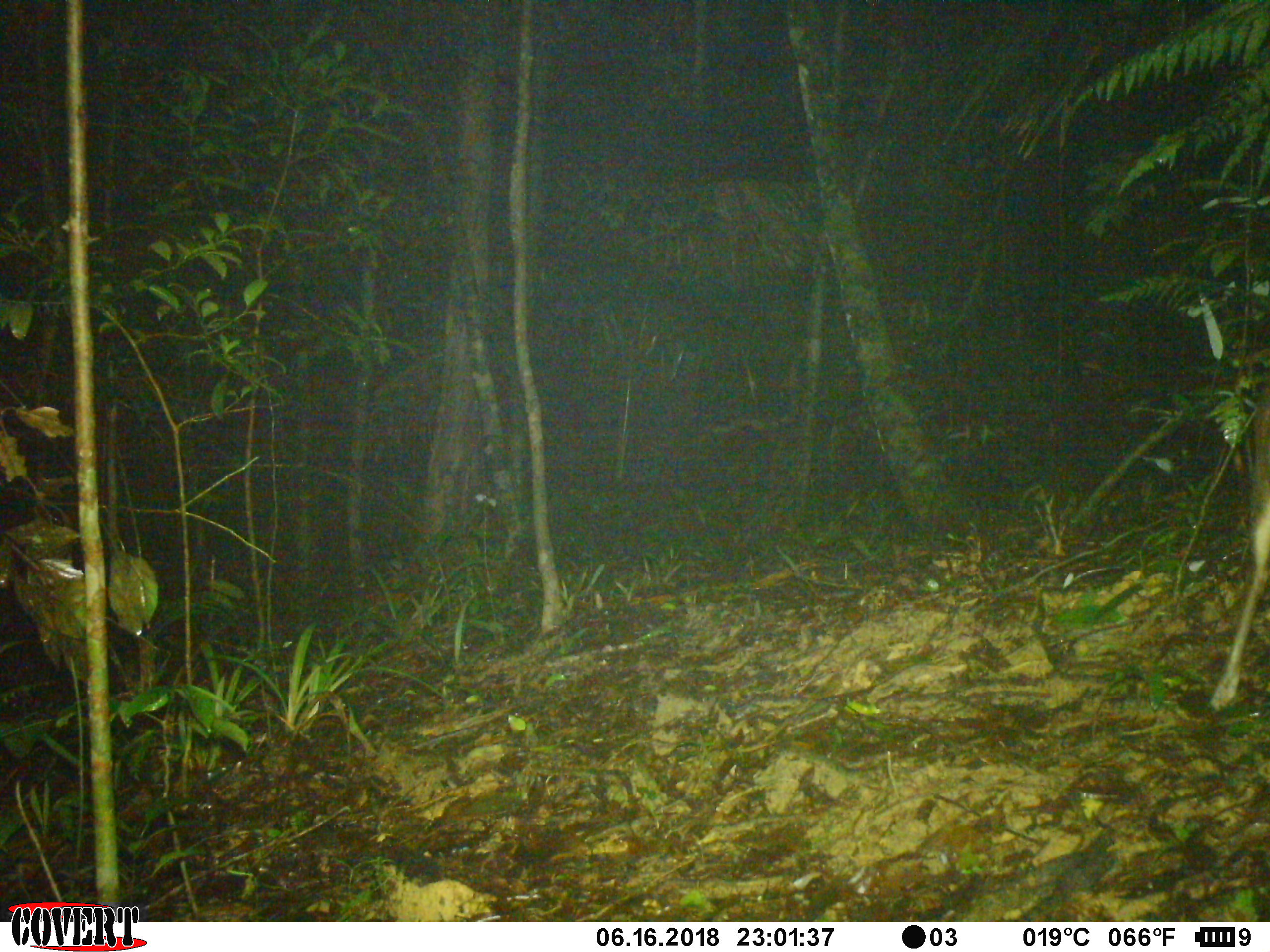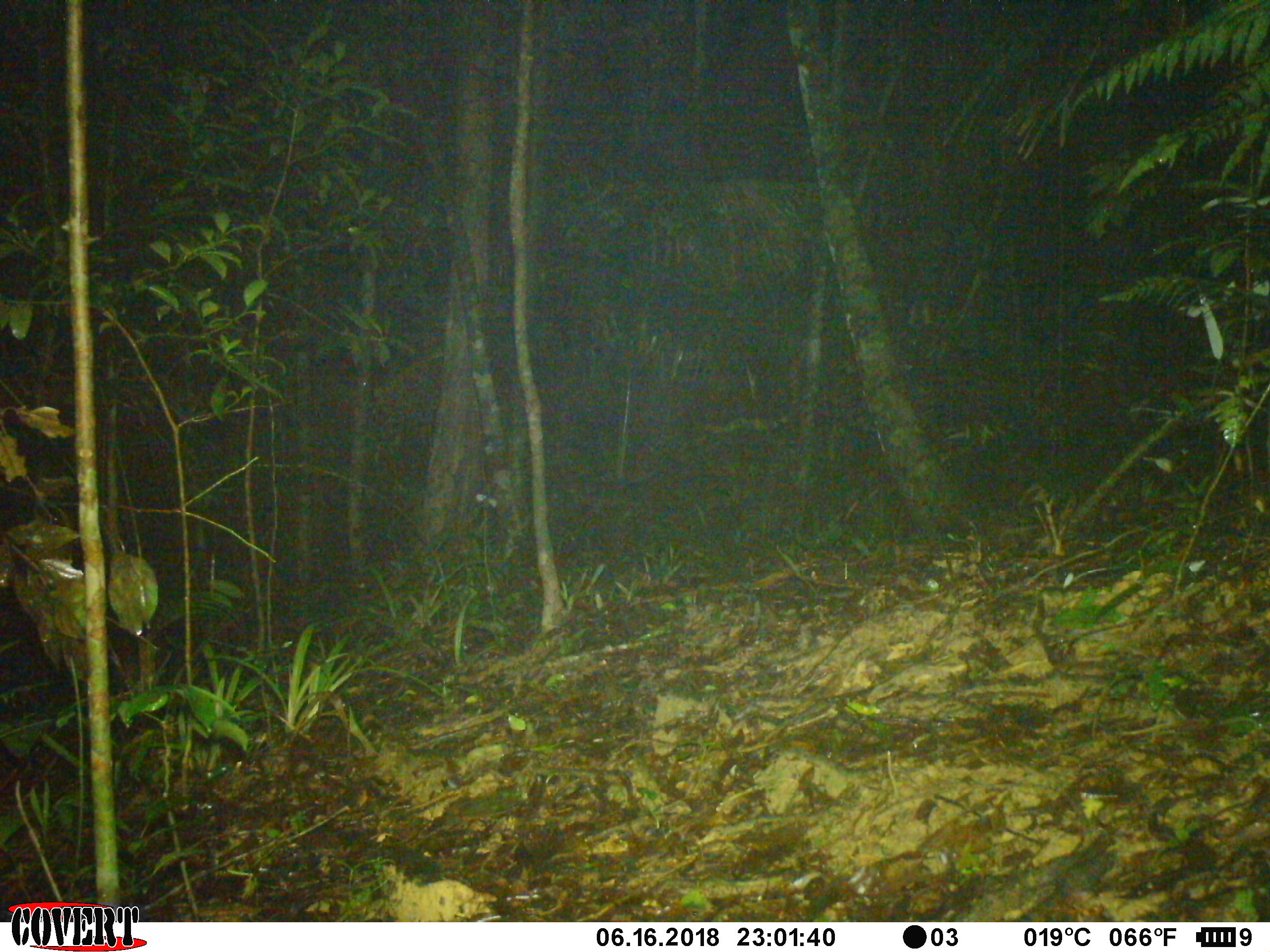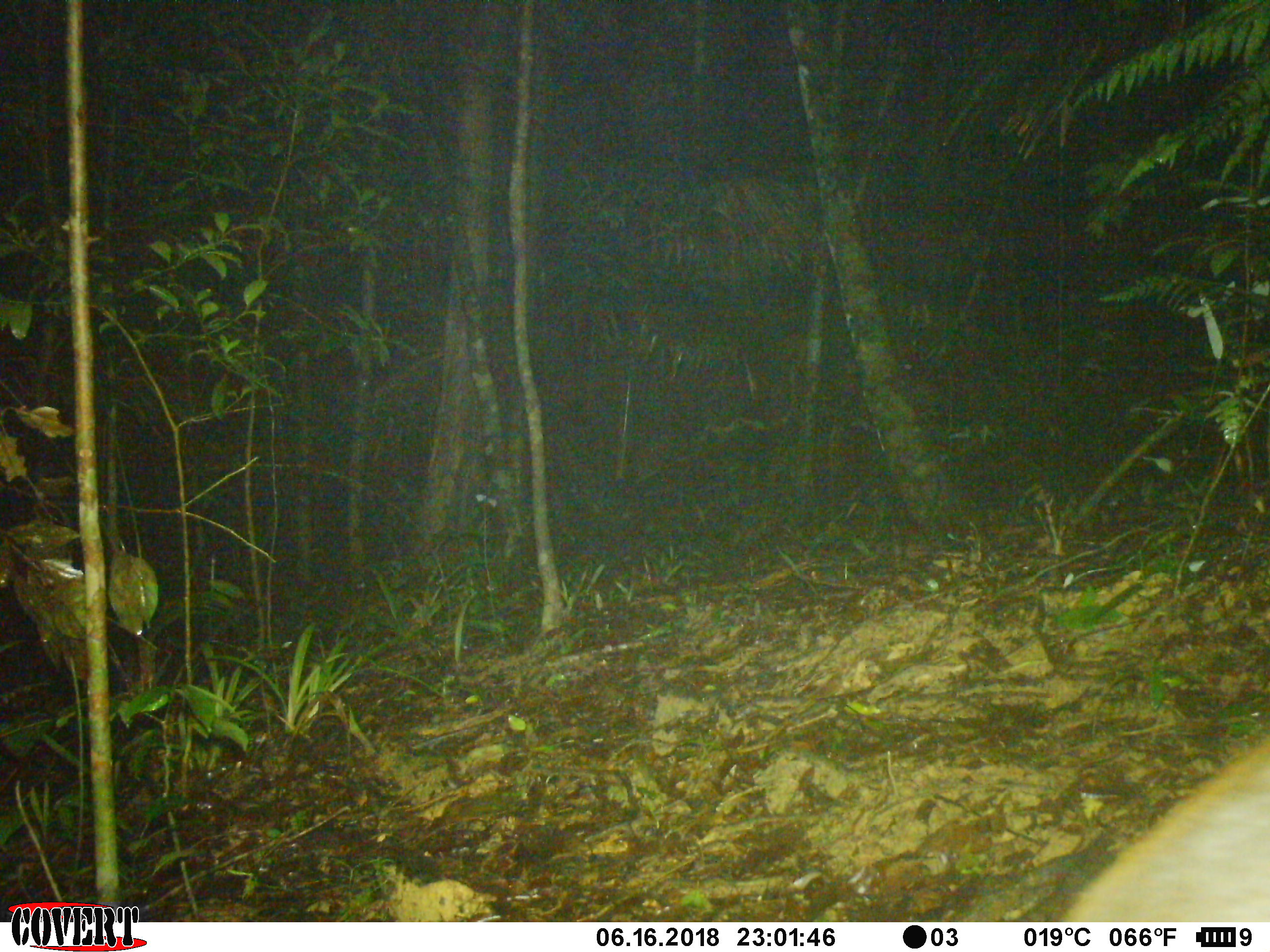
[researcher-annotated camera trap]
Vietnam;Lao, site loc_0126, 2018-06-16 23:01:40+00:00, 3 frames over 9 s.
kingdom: Animalia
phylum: Chordata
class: Mammalia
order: Artiodactyla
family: Cervidae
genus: Muntiacus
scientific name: Muntiacus rooseveltorum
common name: roosevelt's muntjac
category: roosevelts muntjac group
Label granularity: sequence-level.